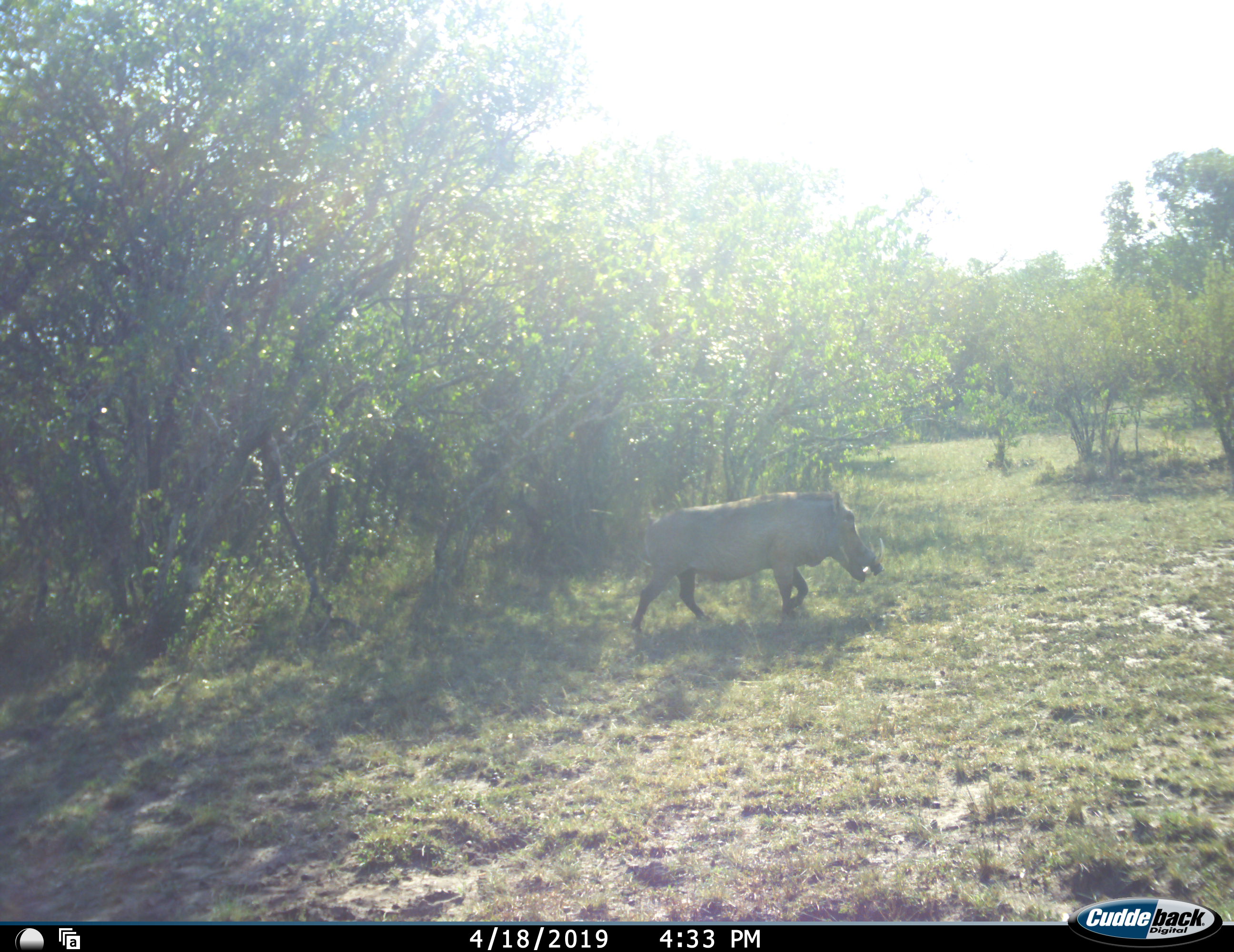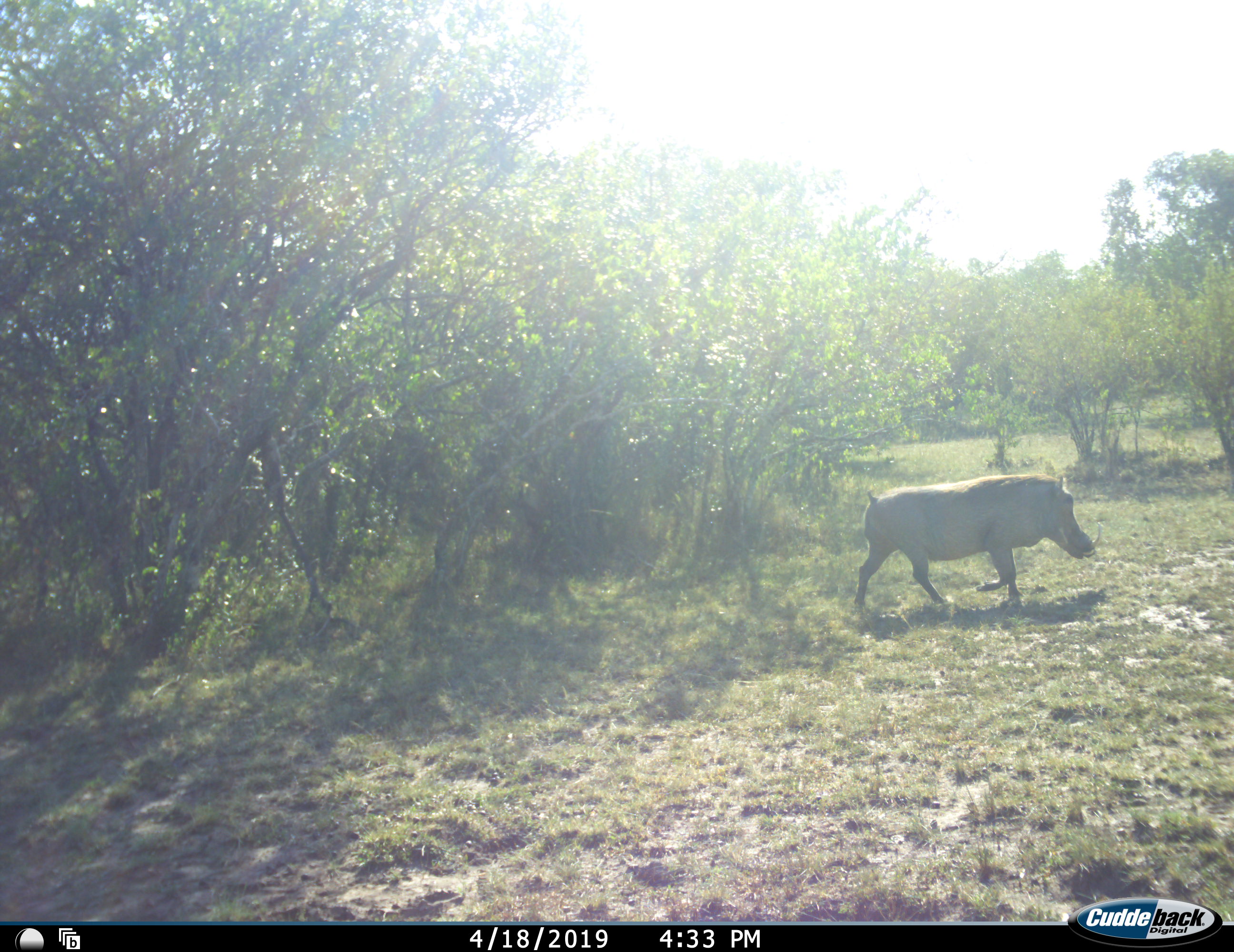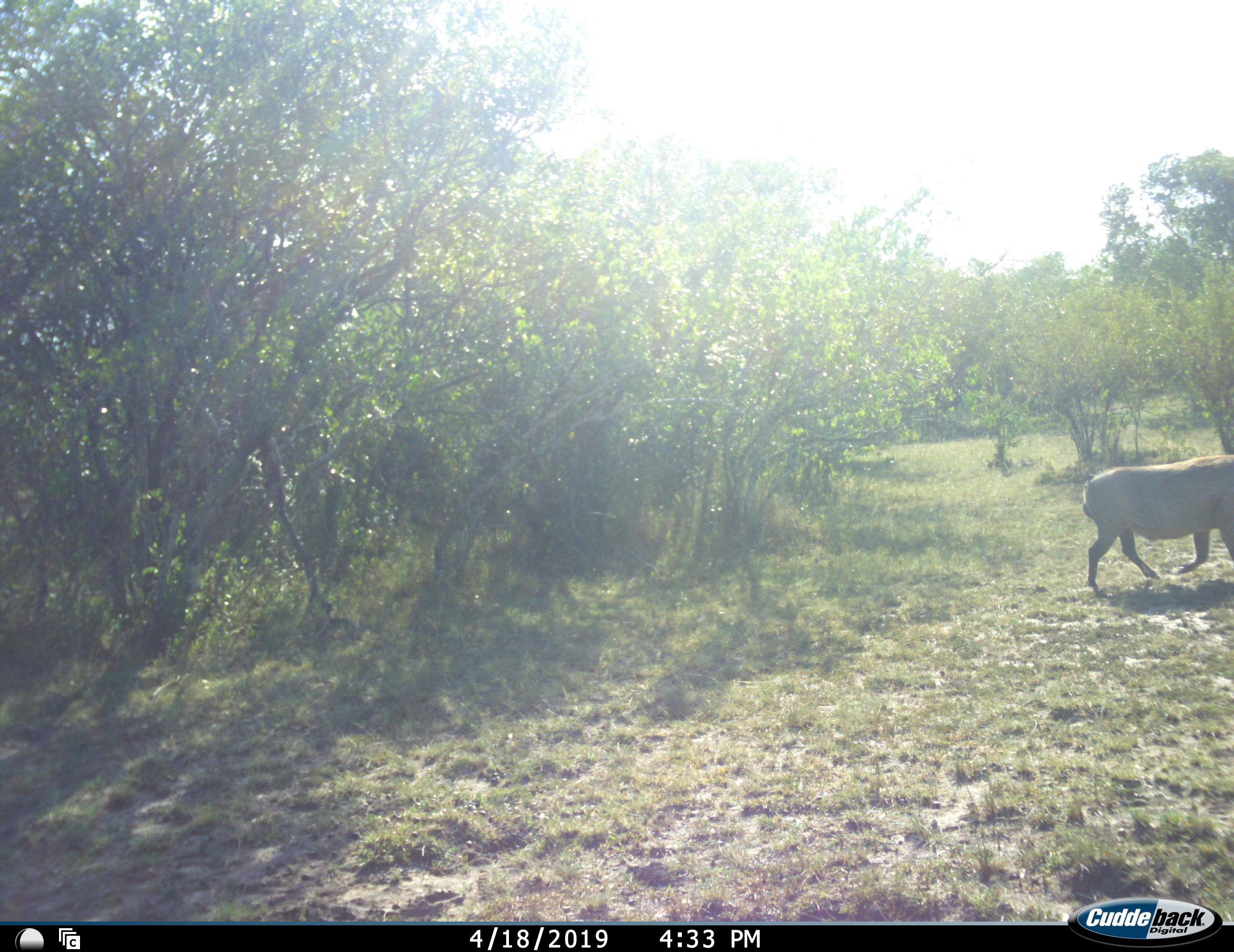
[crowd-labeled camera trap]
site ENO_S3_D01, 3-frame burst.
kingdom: Animalia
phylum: Chordata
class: Mammalia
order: Artiodactyla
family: Suidae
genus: Phacochoerus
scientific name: Phacochoerus africanus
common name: warthog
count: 1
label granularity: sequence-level